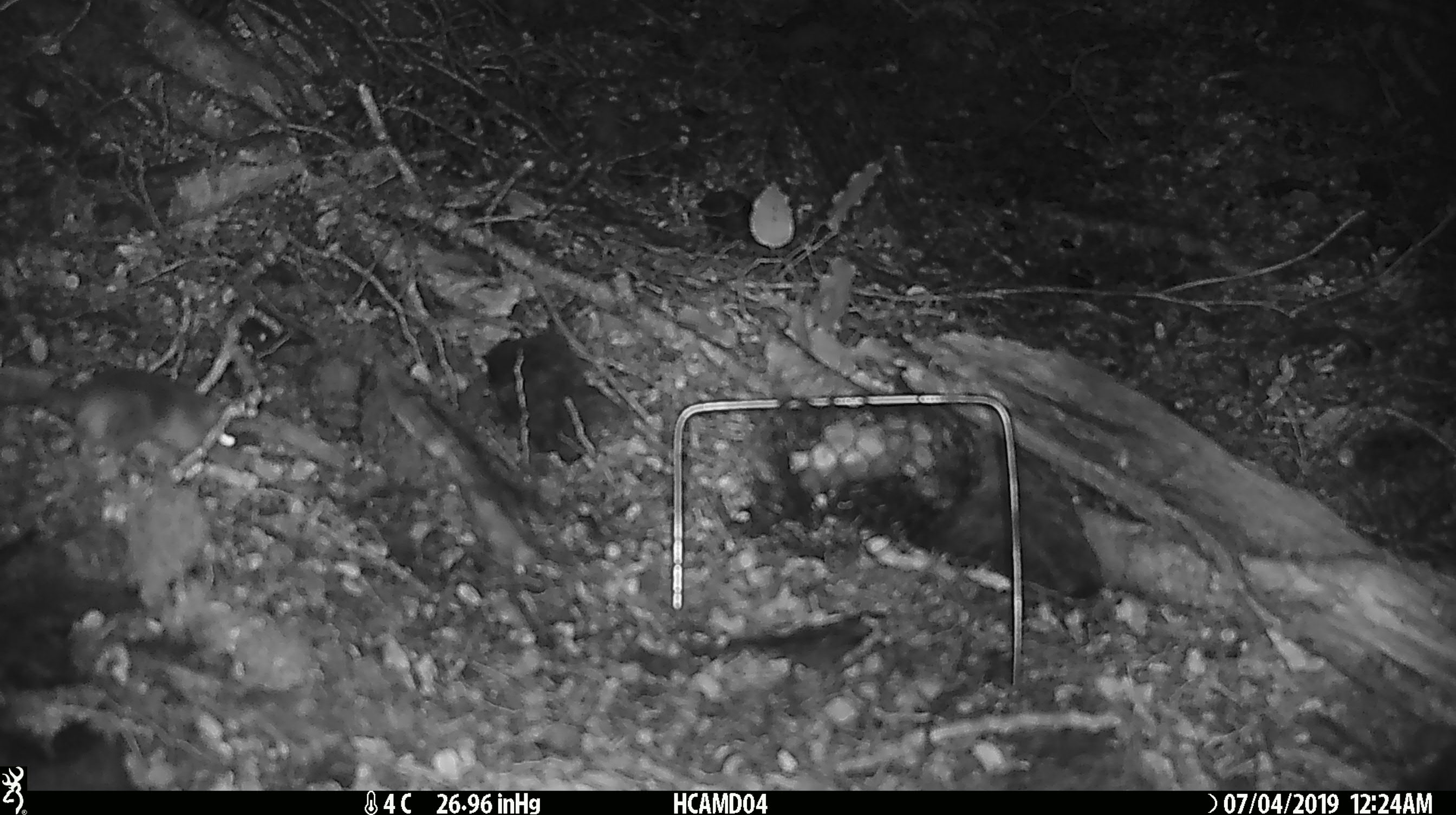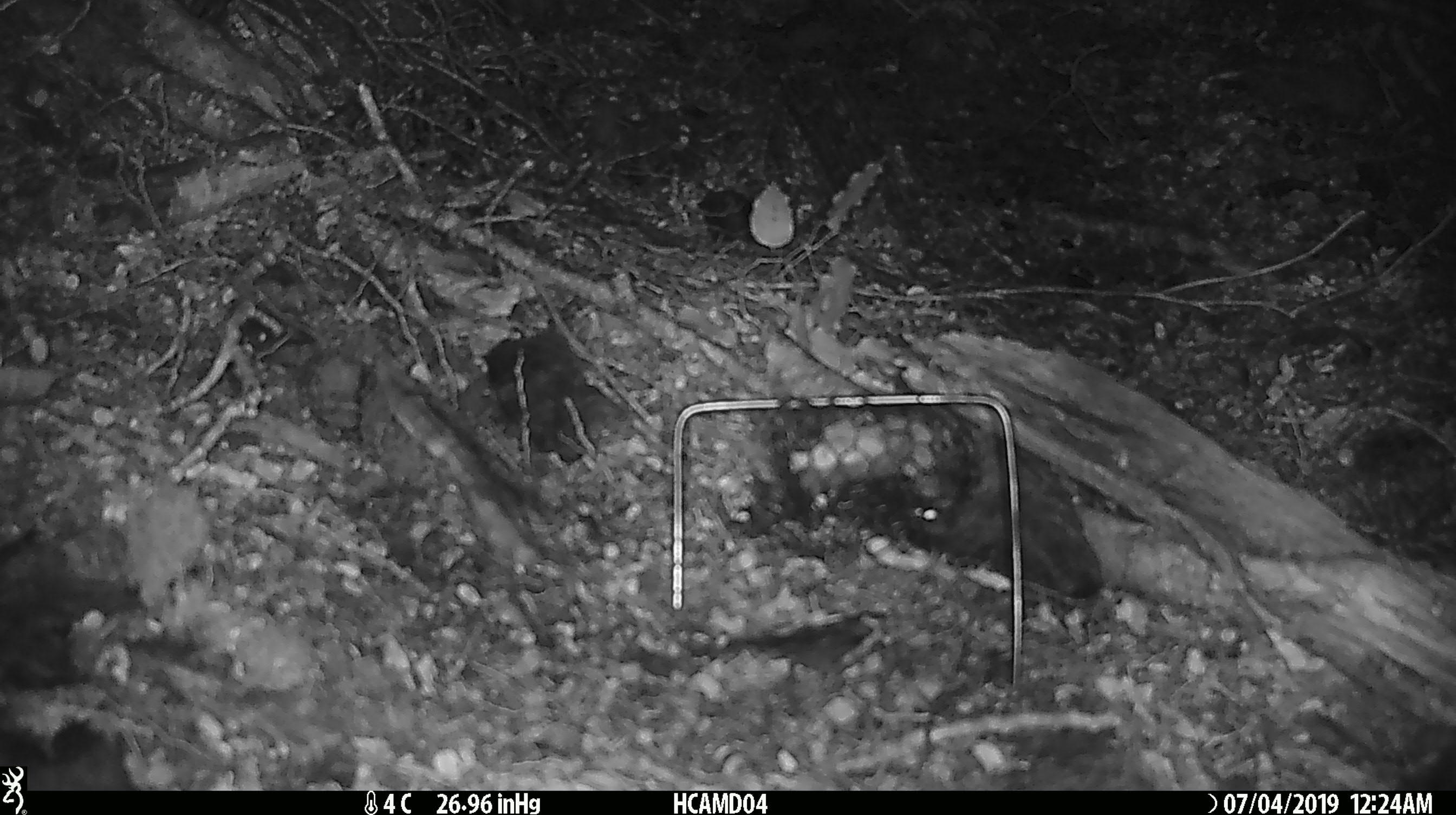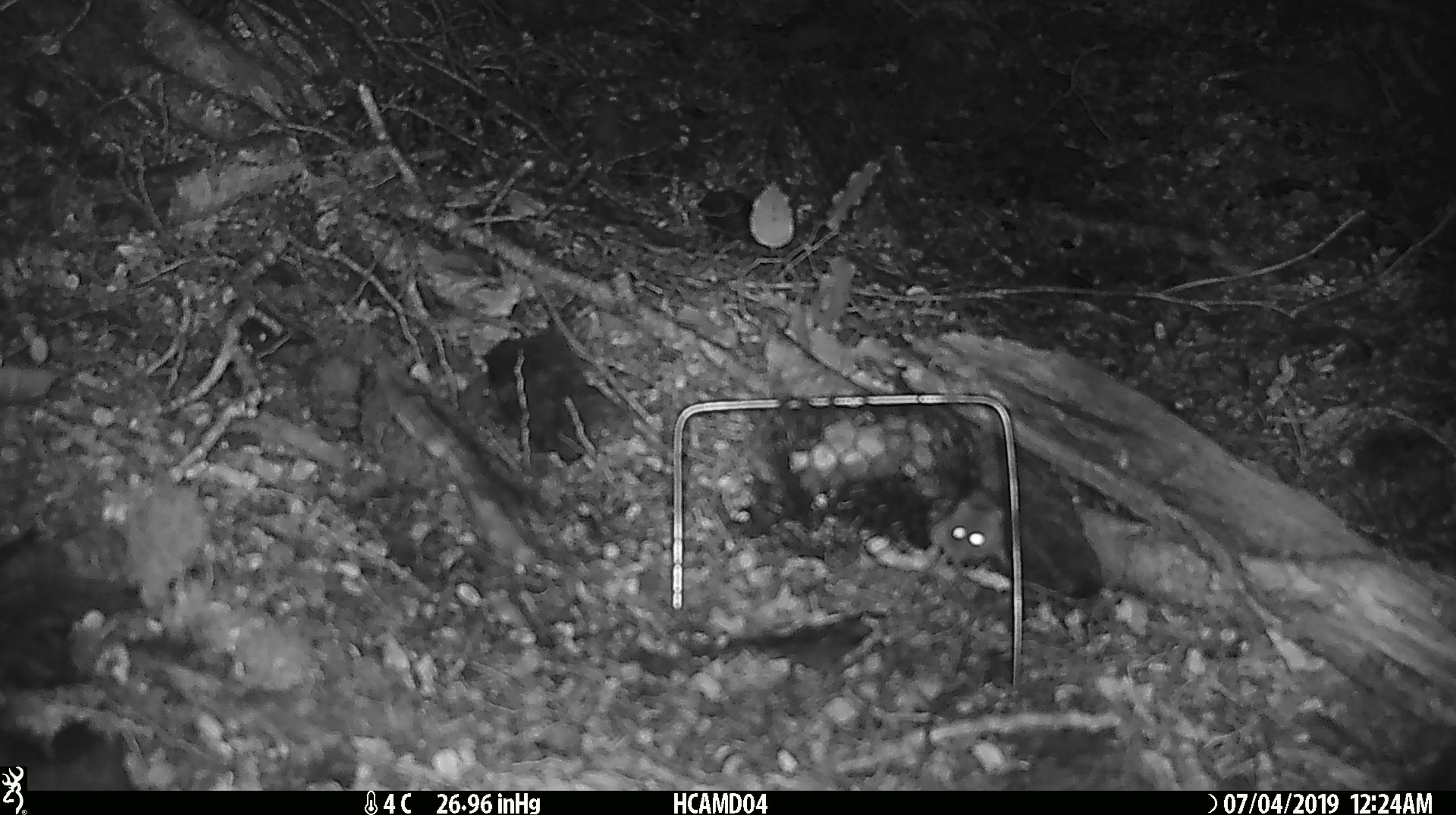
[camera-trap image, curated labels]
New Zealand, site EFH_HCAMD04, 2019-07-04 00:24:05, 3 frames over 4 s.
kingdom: Animalia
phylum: Chordata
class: Mammalia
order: Rodentia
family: Muridae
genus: Mus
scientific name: Mus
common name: mouse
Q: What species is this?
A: Mouse (Mus).